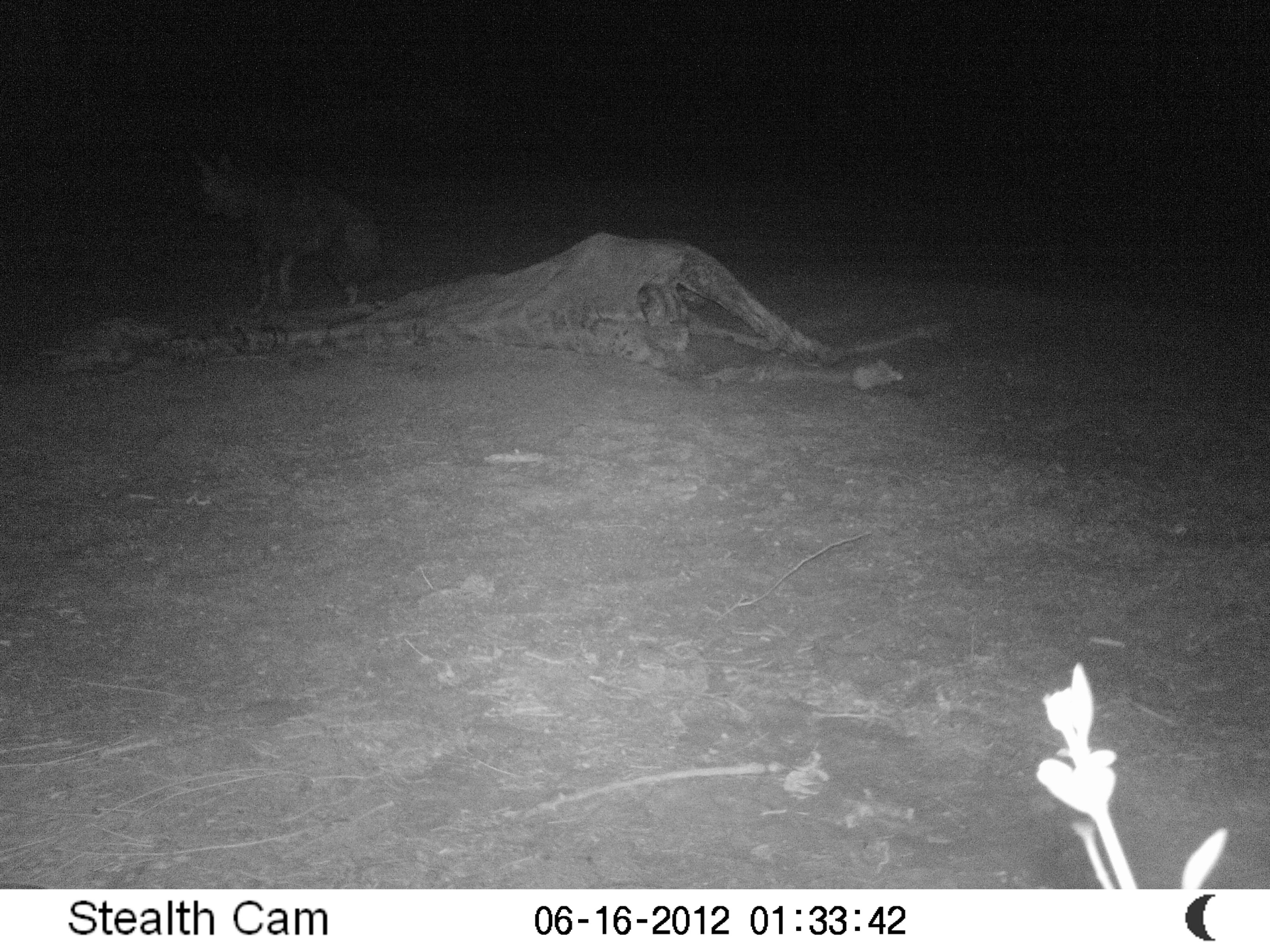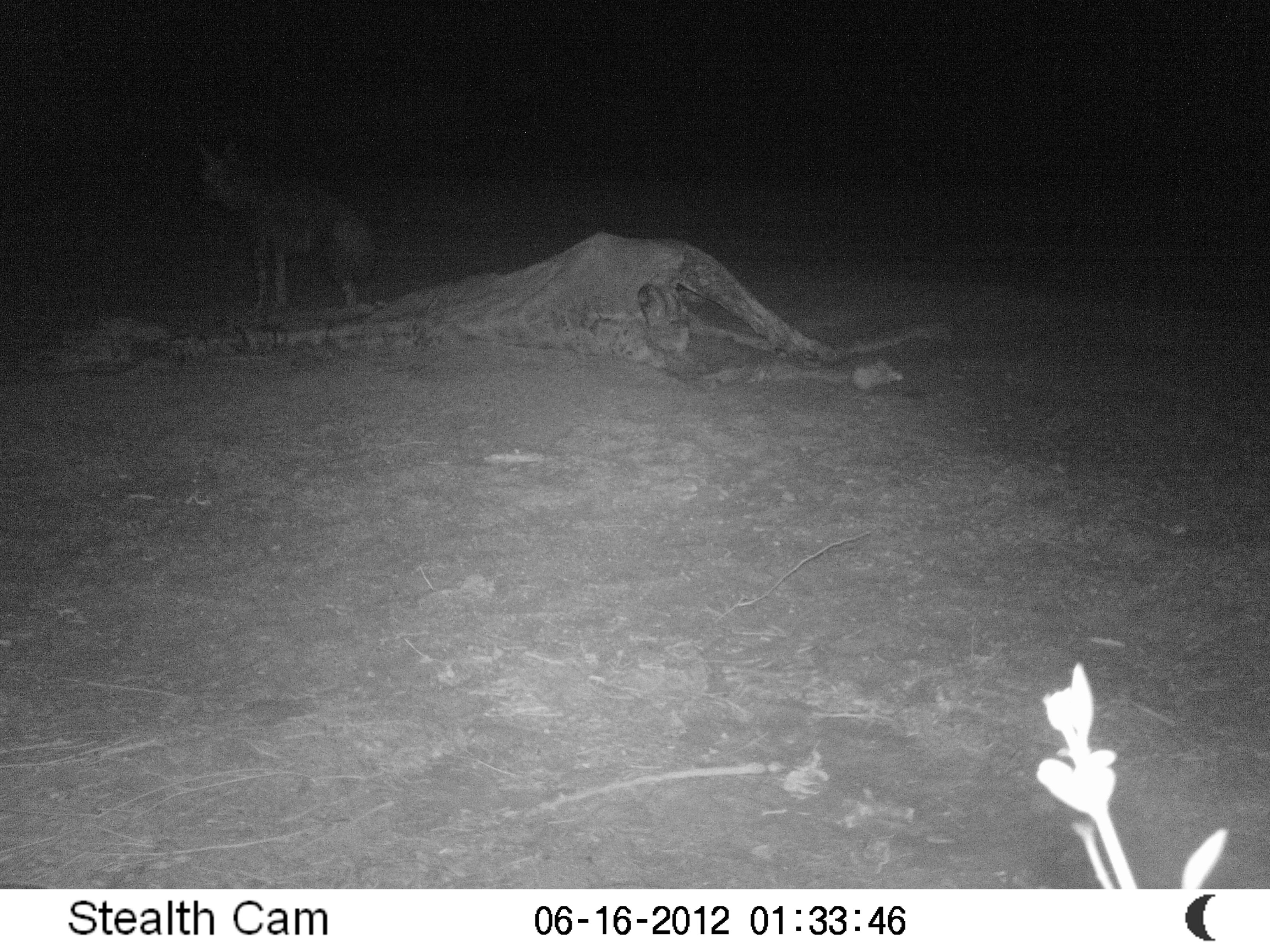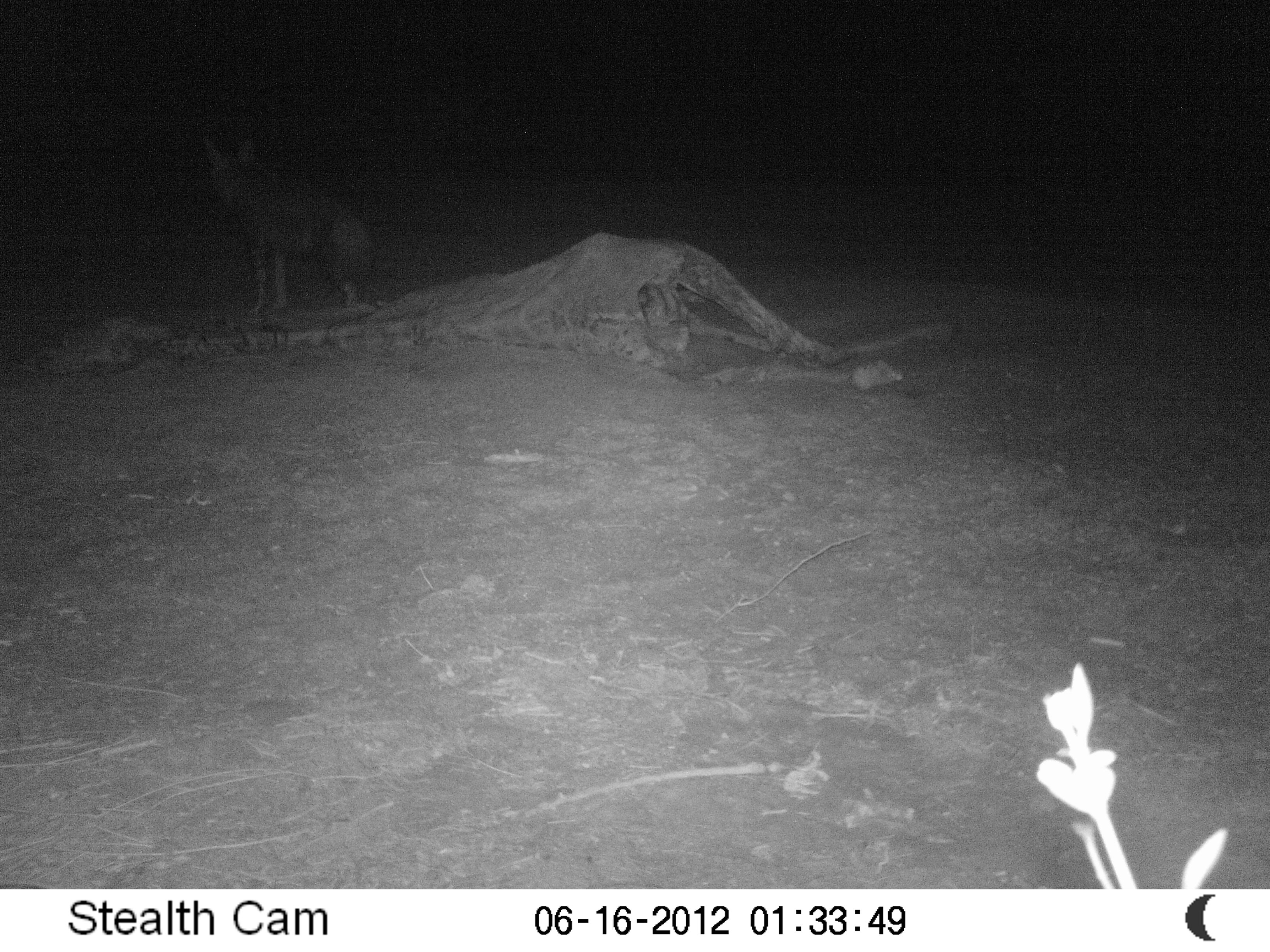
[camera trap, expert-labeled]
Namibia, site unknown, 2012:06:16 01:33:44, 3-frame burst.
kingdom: Animalia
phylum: Chordata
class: Mammalia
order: Carnivora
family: Hyaenidae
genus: Parahyaena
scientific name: Parahyaena brunnea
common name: brown hyena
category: hyaena brunnea